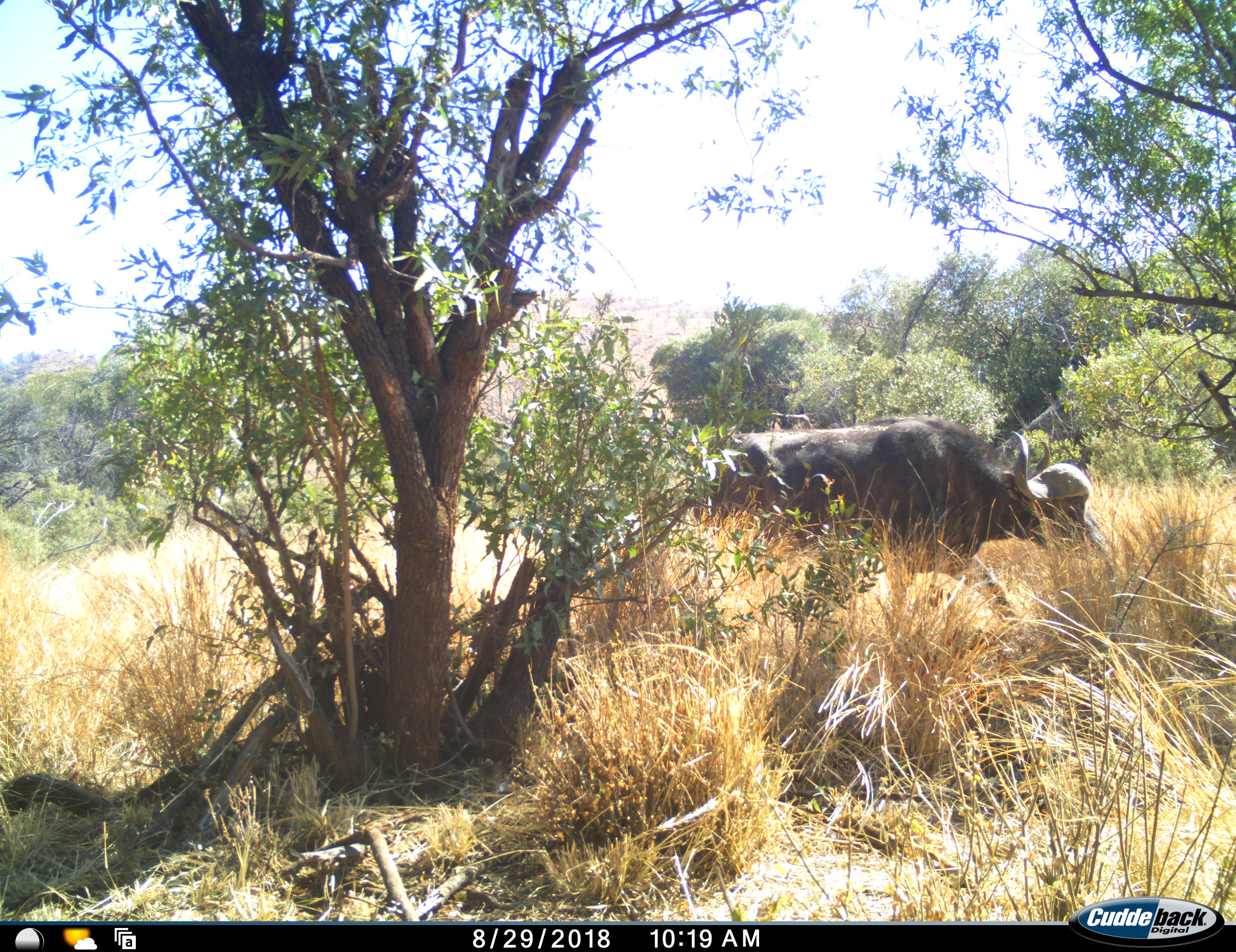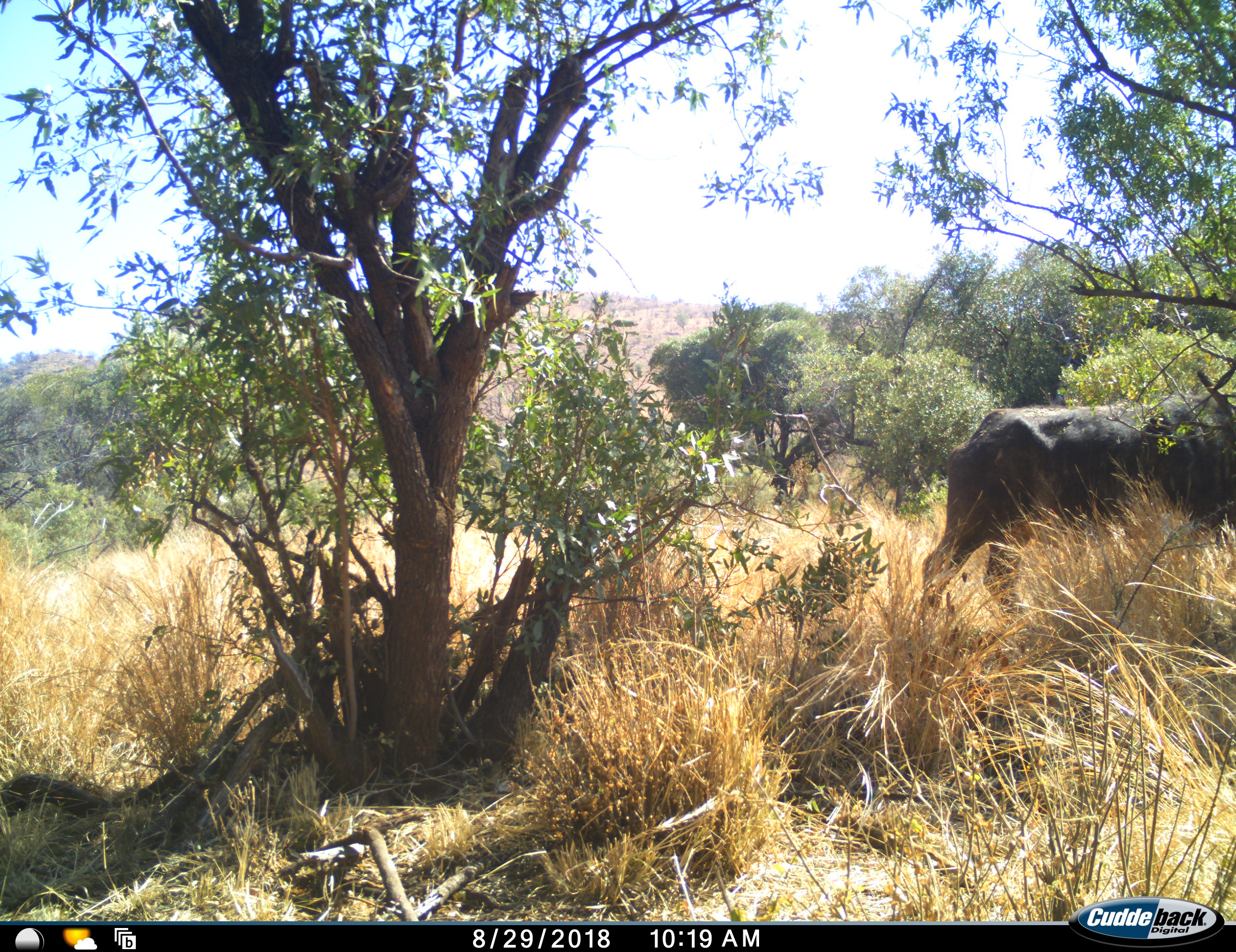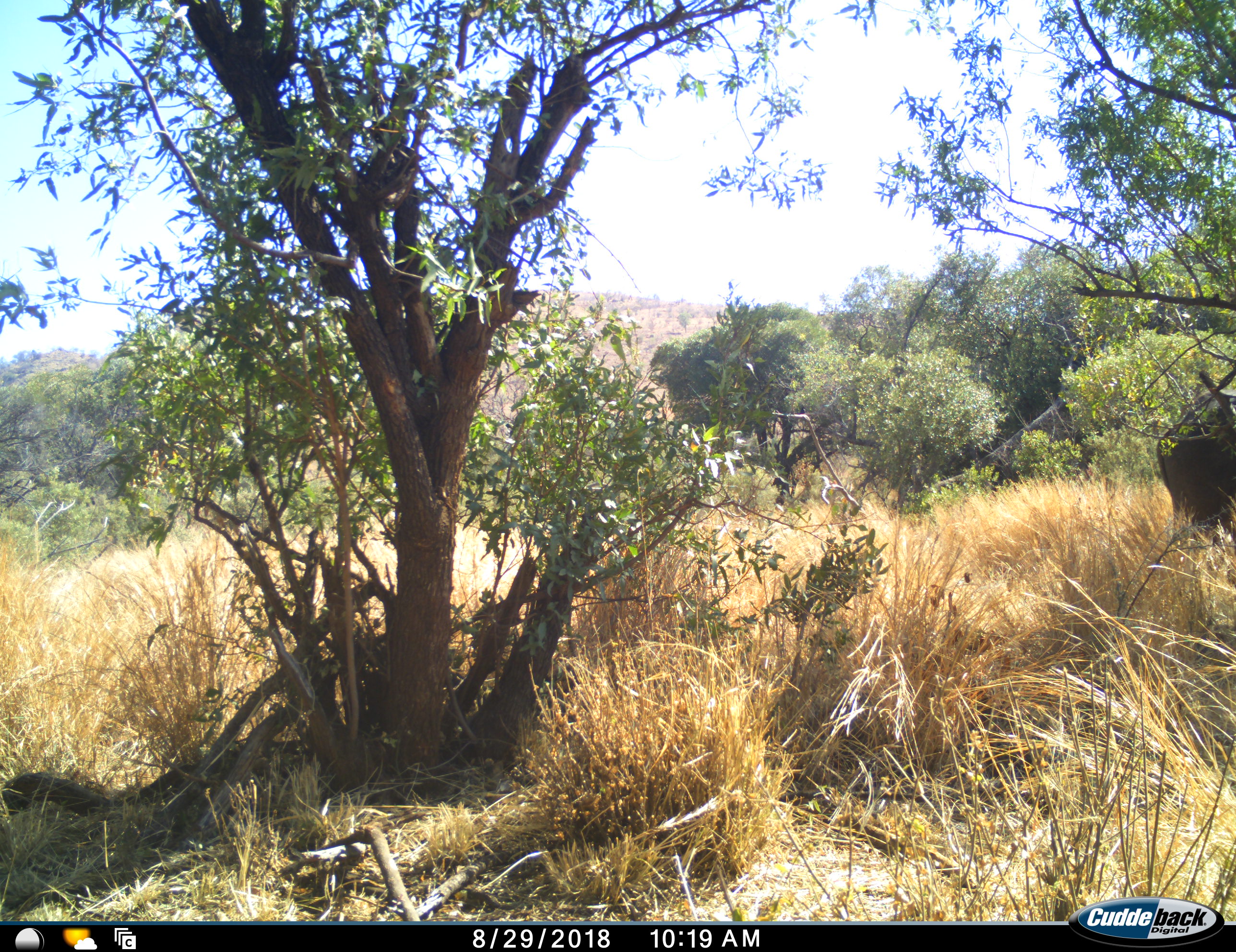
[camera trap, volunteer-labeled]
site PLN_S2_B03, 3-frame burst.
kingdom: Animalia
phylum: Chordata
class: Mammalia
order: Artiodactyla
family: Bovidae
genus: Syncerus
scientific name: Syncerus caffer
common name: african buffalo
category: buffalo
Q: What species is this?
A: Buffalo (african buffalo) (Syncerus caffer).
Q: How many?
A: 1.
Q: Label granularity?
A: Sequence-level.